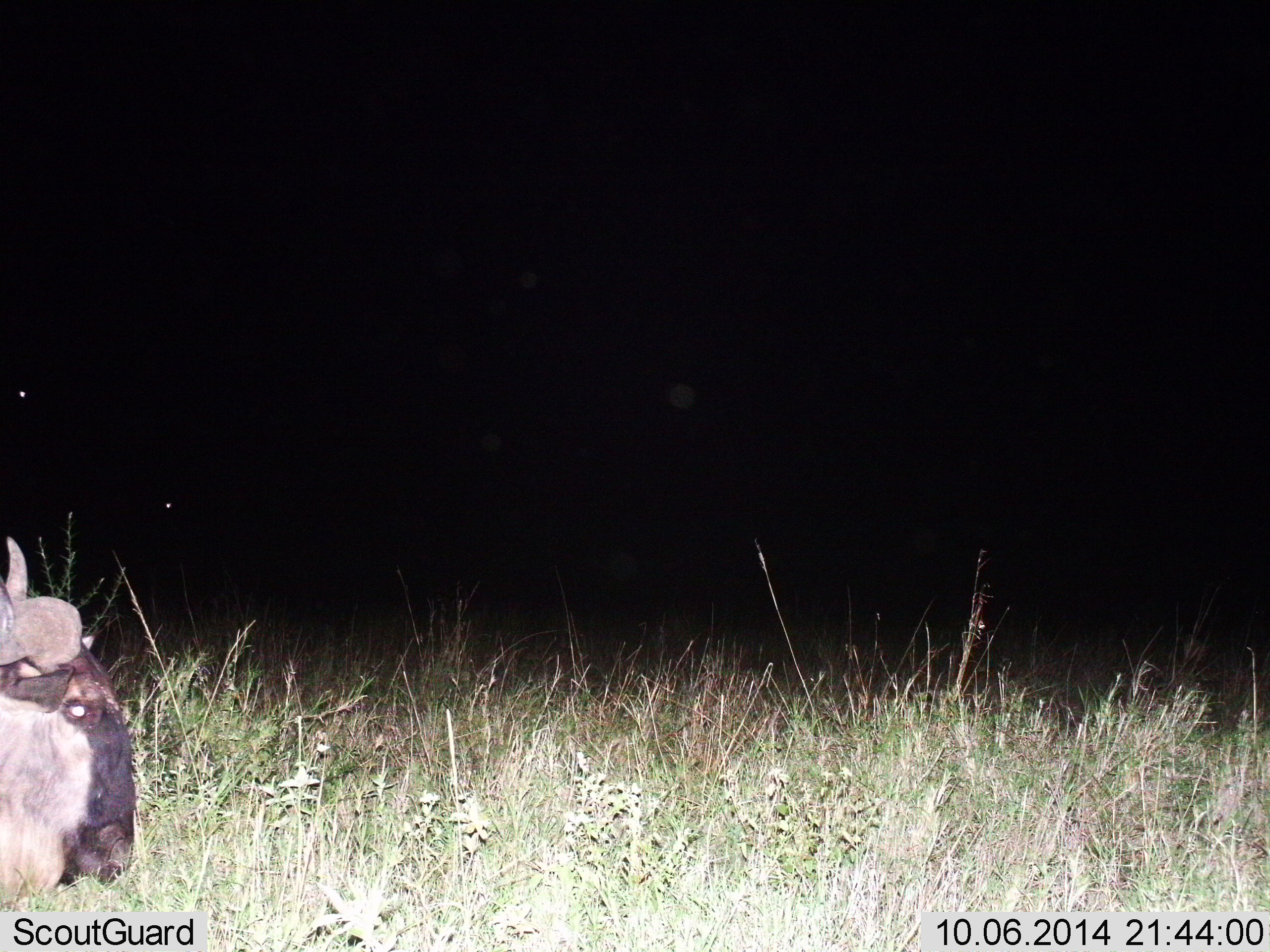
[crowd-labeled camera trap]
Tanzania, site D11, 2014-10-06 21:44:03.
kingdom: Animalia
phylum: Chordata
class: Mammalia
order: Artiodactyla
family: Bovidae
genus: Connochaetes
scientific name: Connochaetes taurinus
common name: blue wildebeest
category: wildebeest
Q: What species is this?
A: Wildebeest (blue wildebeest) (Connochaetes taurinus).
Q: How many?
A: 1.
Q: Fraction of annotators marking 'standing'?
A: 45%.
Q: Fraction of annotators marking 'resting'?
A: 55%.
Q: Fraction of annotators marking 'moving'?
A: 0%.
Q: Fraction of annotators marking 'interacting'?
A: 0%.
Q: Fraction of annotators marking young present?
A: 0%.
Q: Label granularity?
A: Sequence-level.